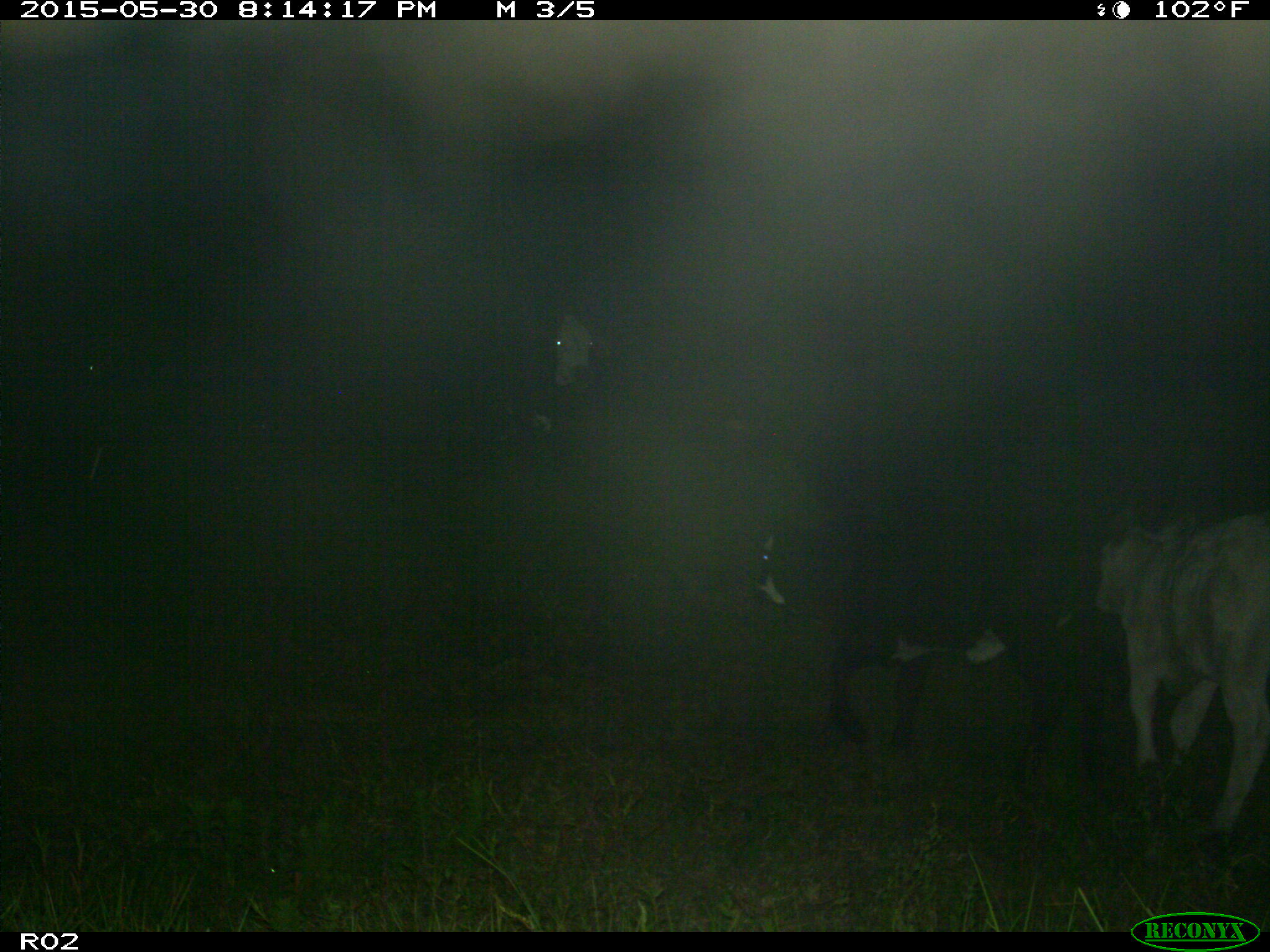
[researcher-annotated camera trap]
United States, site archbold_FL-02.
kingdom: Animalia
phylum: Chordata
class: Mammalia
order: Artiodactyla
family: Bovidae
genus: Bos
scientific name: Bos taurus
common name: domestic cow